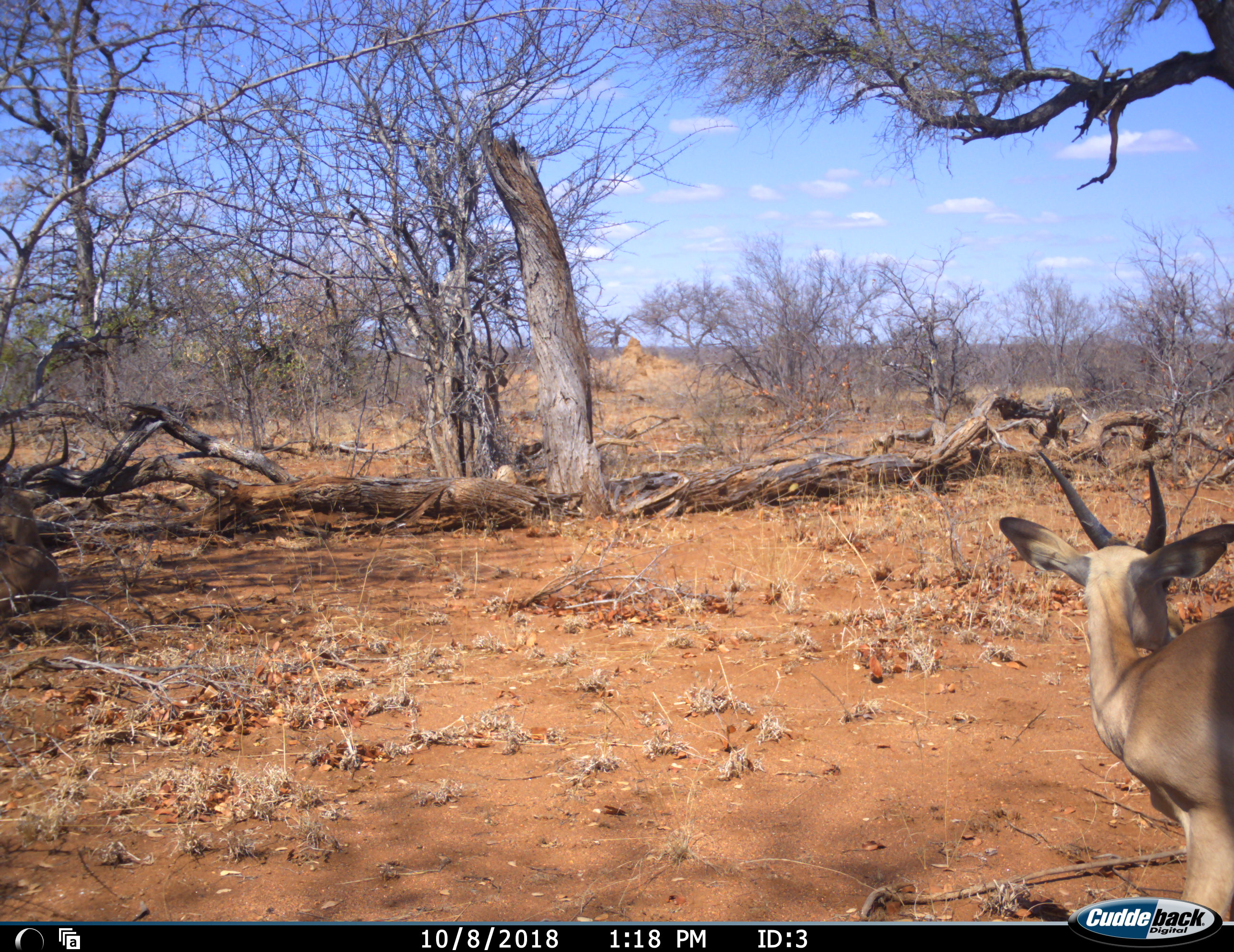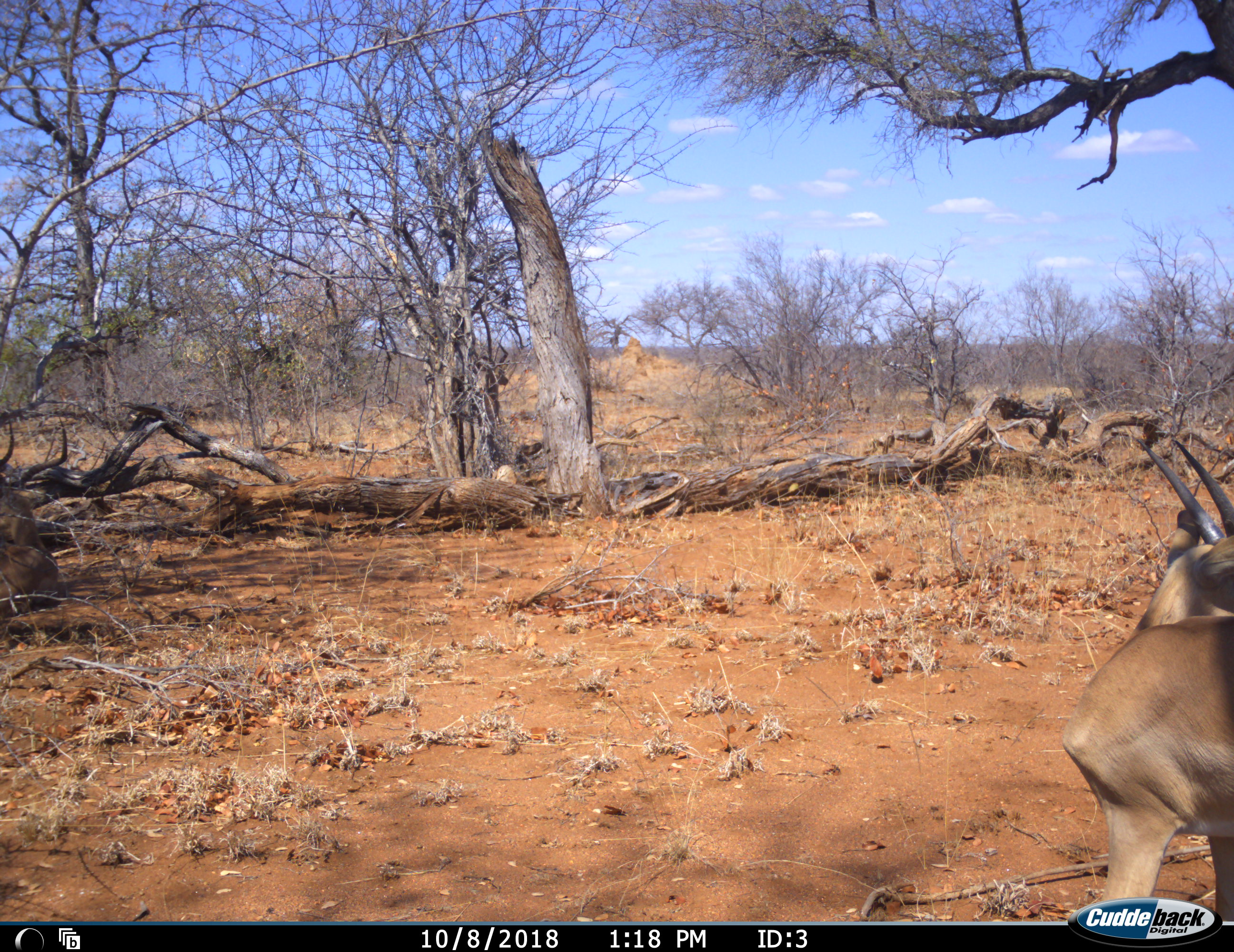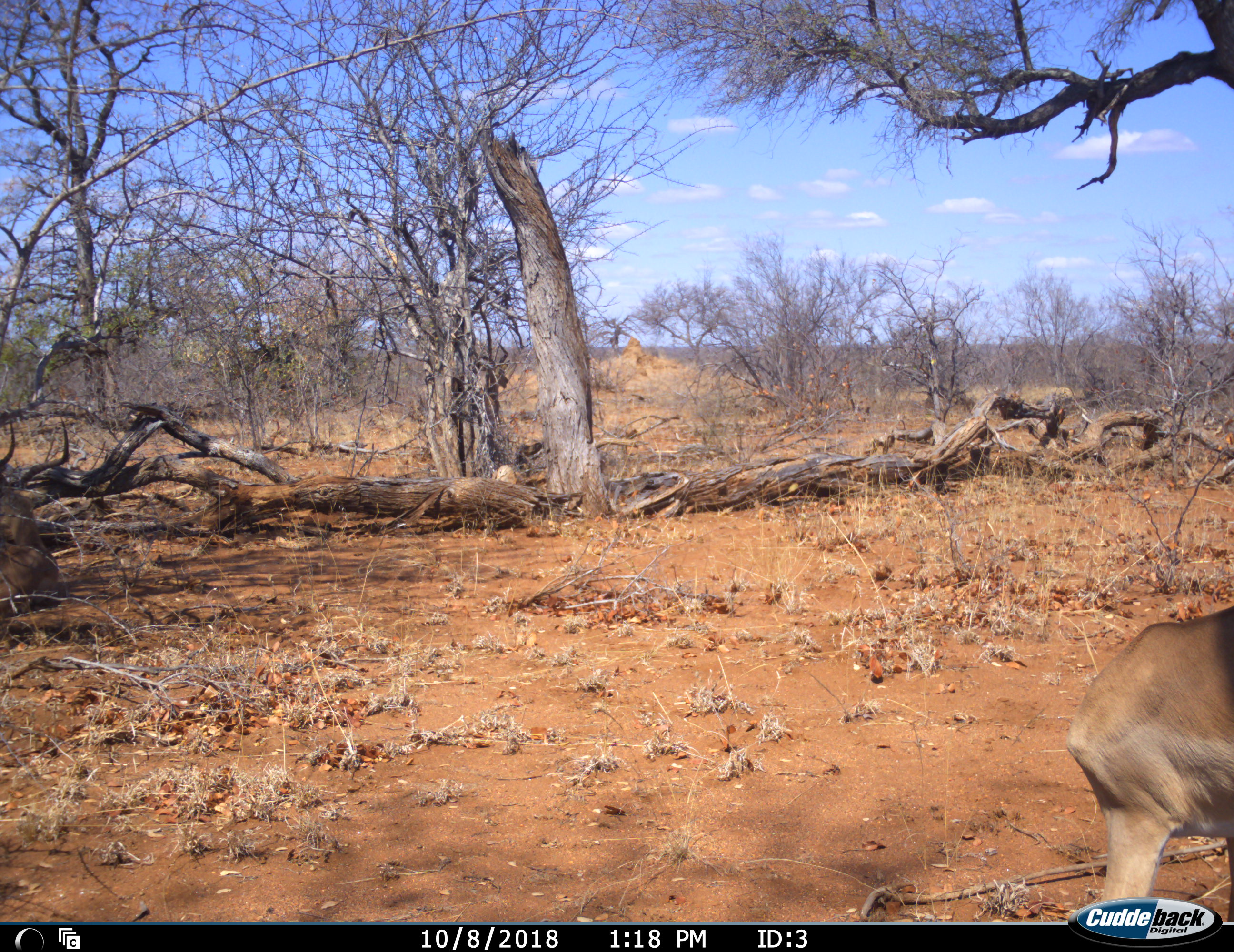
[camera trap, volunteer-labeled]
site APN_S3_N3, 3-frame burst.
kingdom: Animalia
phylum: Chordata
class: Mammalia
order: Artiodactyla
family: Bovidae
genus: Aepyceros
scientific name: Aepyceros melampus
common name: impala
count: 1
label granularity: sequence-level